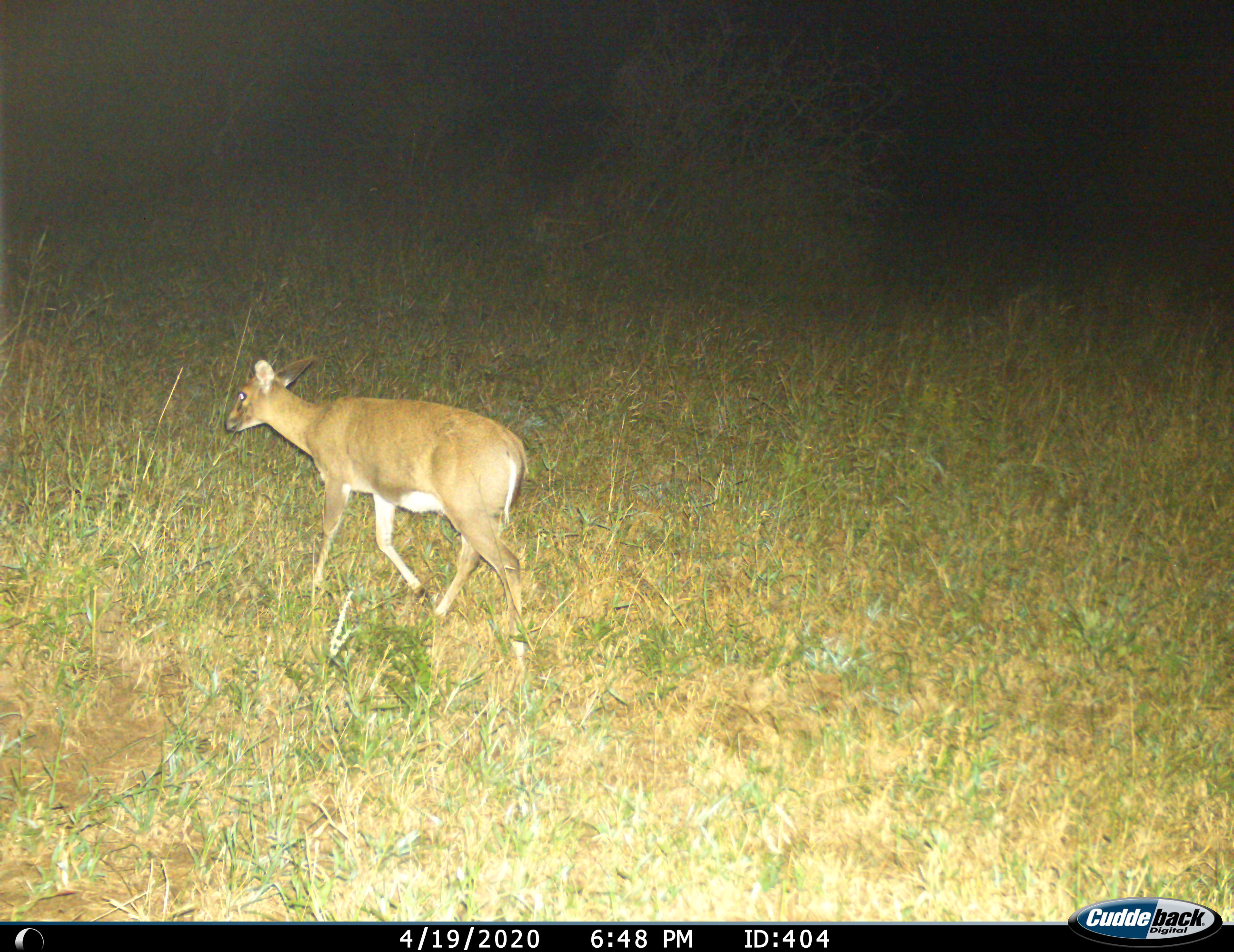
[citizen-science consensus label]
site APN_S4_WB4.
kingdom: Animalia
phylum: Chordata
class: Mammalia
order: Artiodactyla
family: Bovidae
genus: Sylvicapra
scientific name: Sylvicapra grimmia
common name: common duiker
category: duikercommongrey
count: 1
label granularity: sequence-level